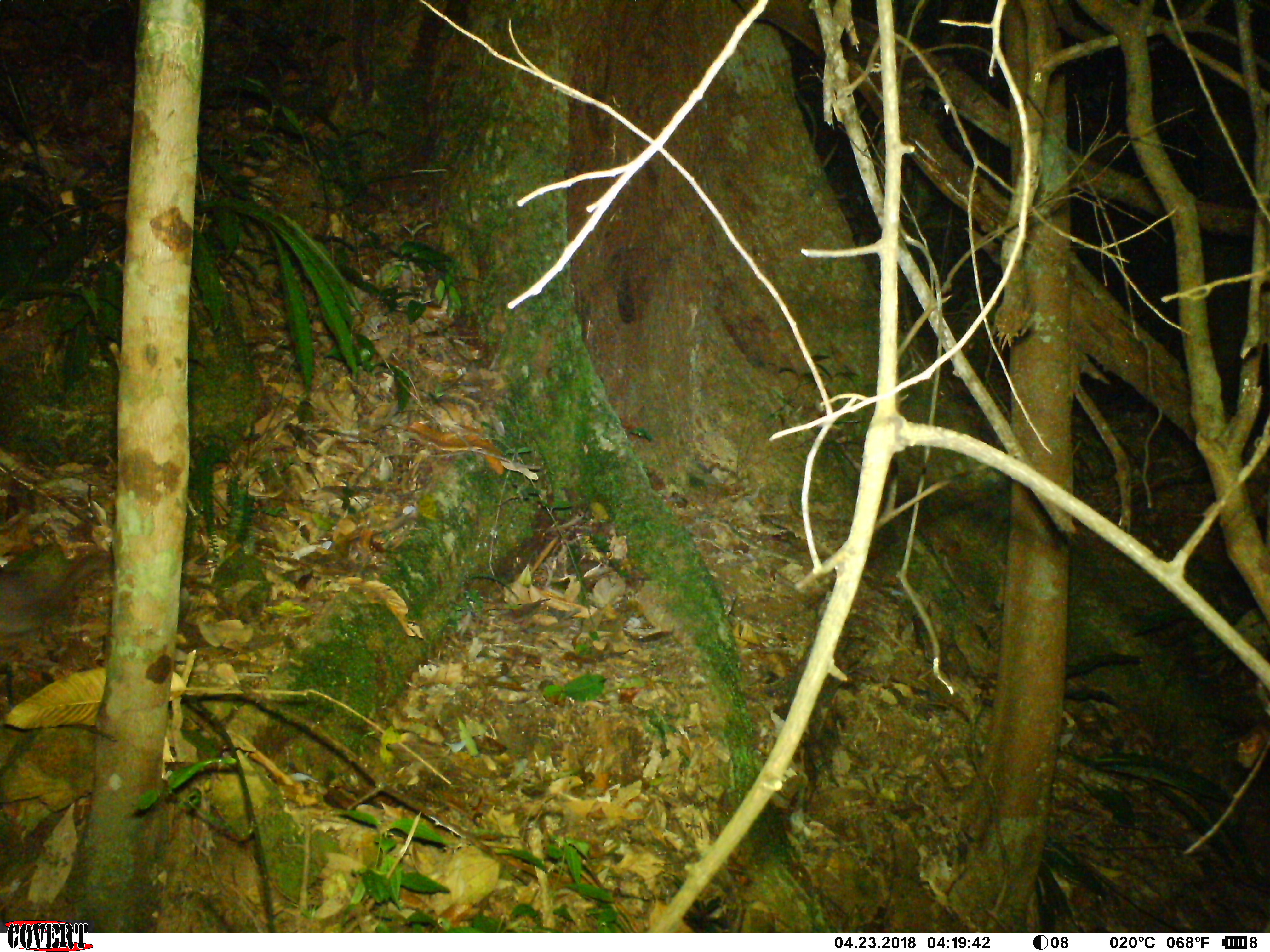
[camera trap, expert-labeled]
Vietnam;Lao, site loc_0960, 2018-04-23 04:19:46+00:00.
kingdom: Animalia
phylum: Chordata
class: Mammalia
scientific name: Mammalia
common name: mammal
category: unidentified small mammal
Unidentified small mammal (mammal) (Mammalia). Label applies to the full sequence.